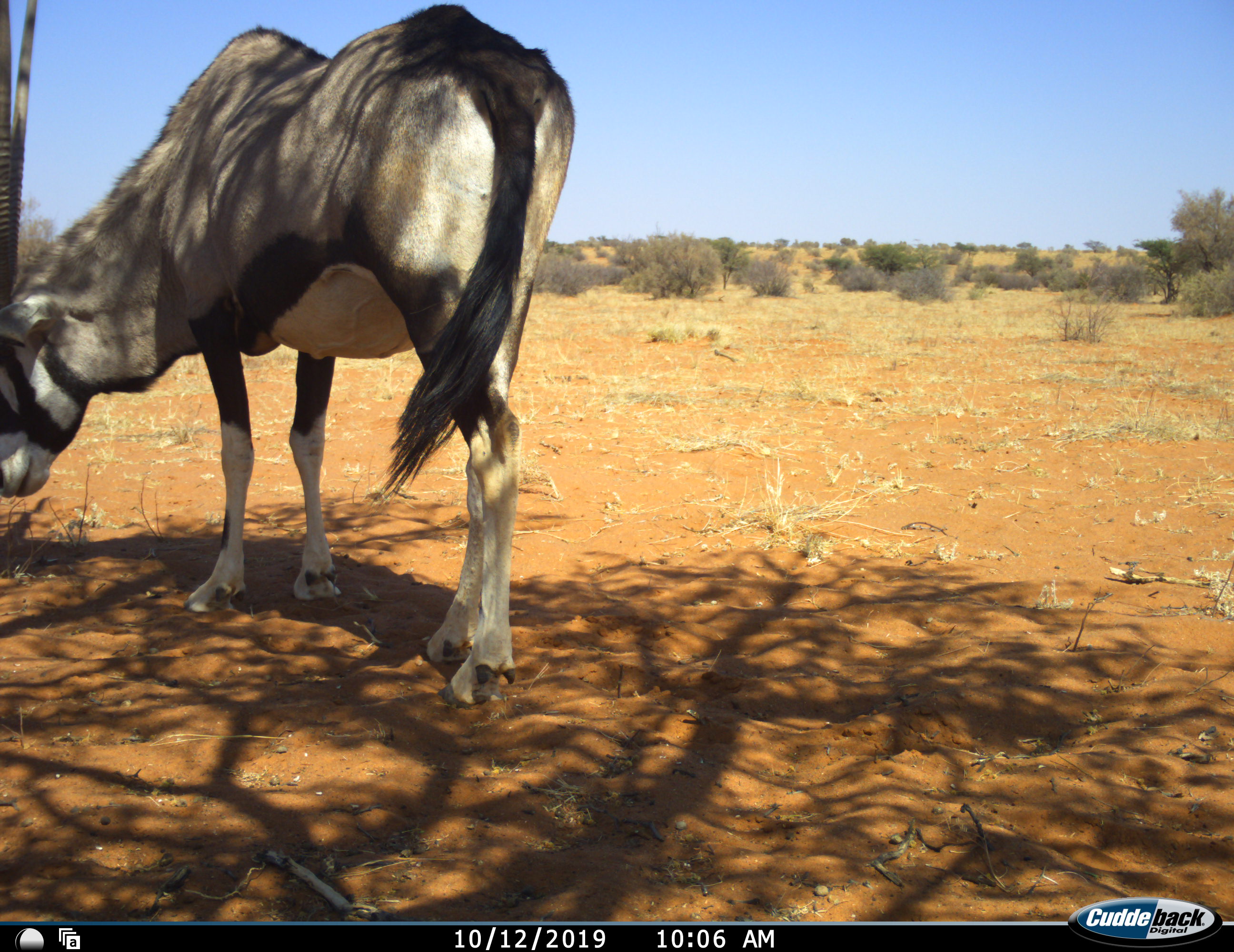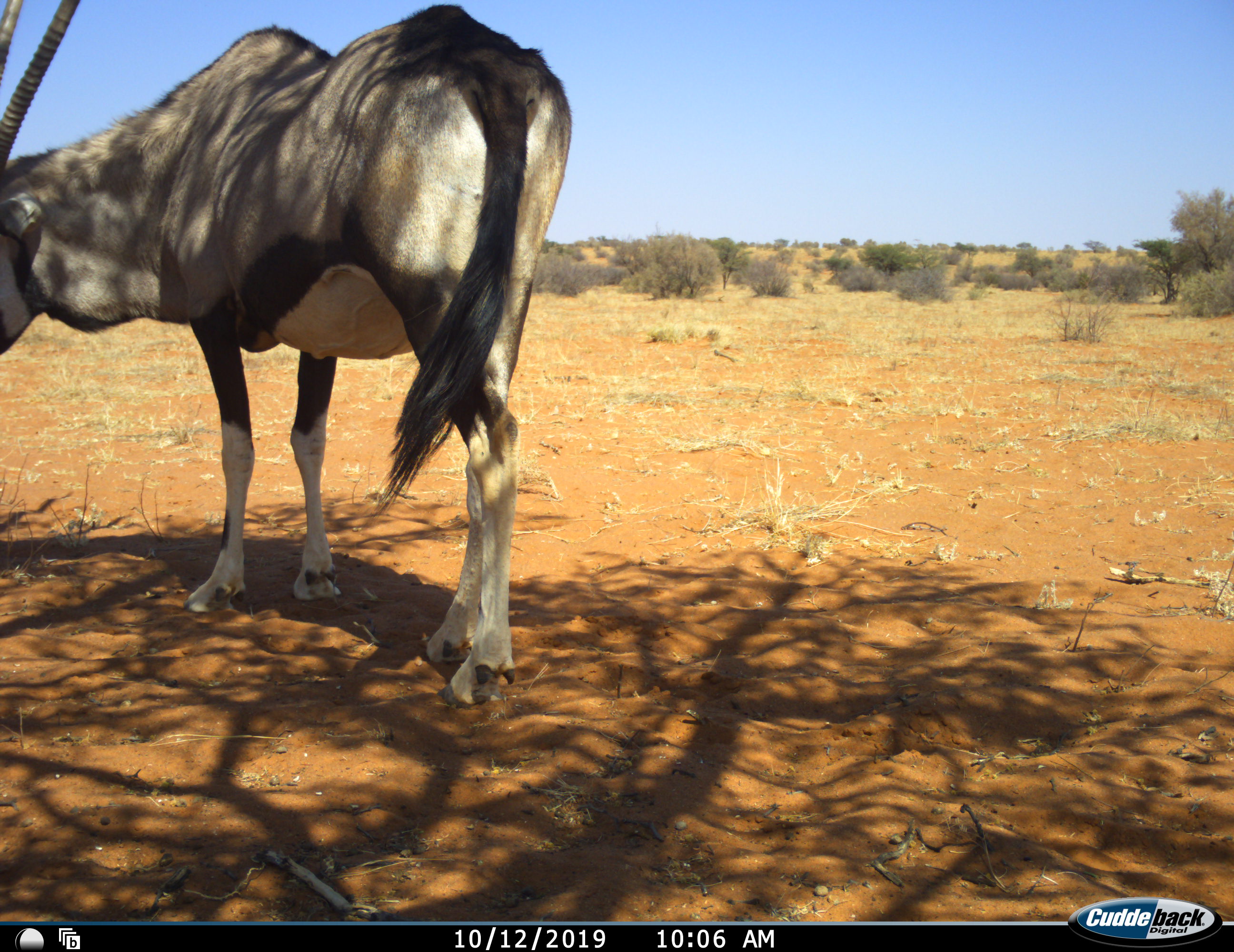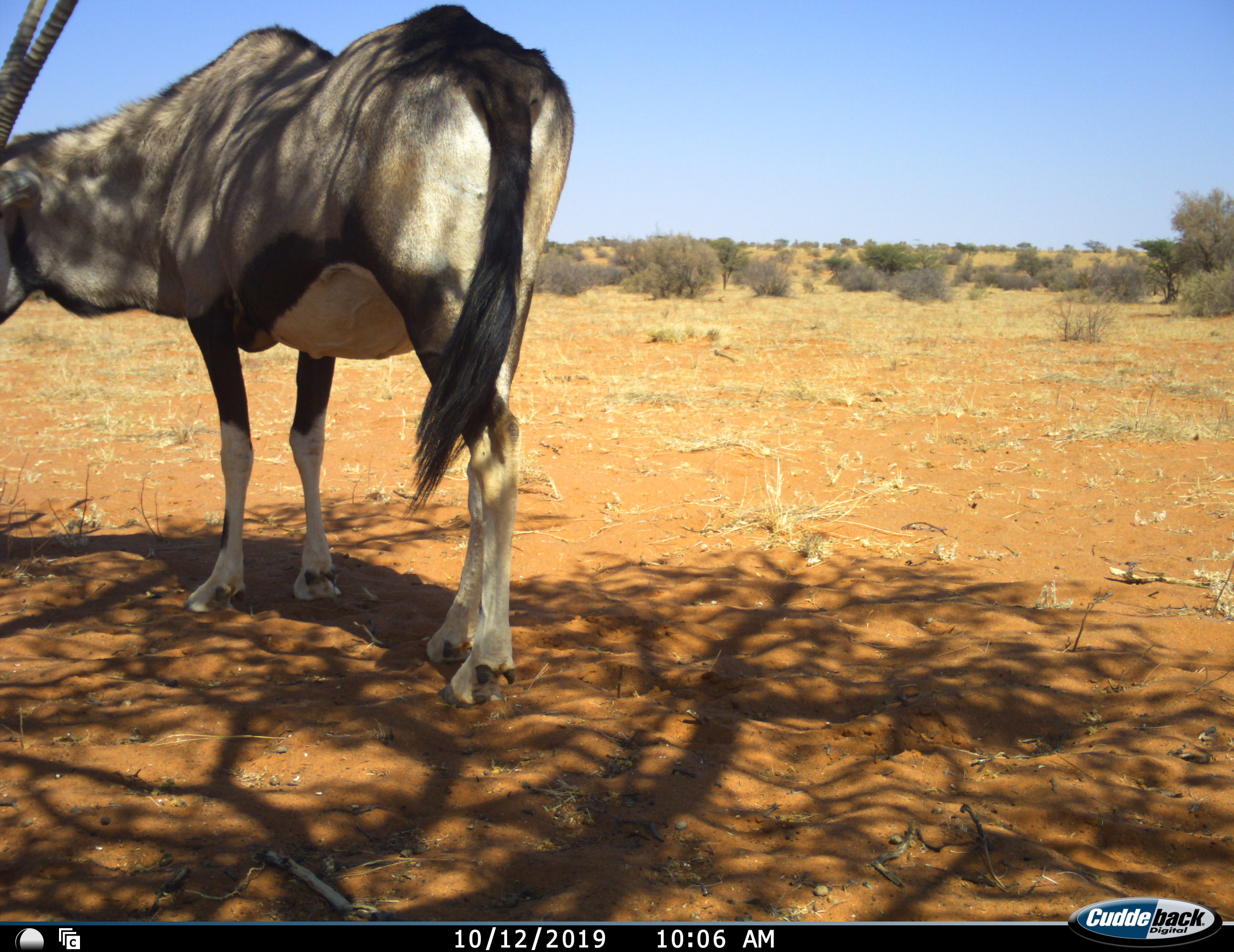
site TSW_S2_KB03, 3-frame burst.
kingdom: Animalia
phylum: Chordata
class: Mammalia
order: Artiodactyla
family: Bovidae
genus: Oryx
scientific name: Oryx gazella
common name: gemsbok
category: oryx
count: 1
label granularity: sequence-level